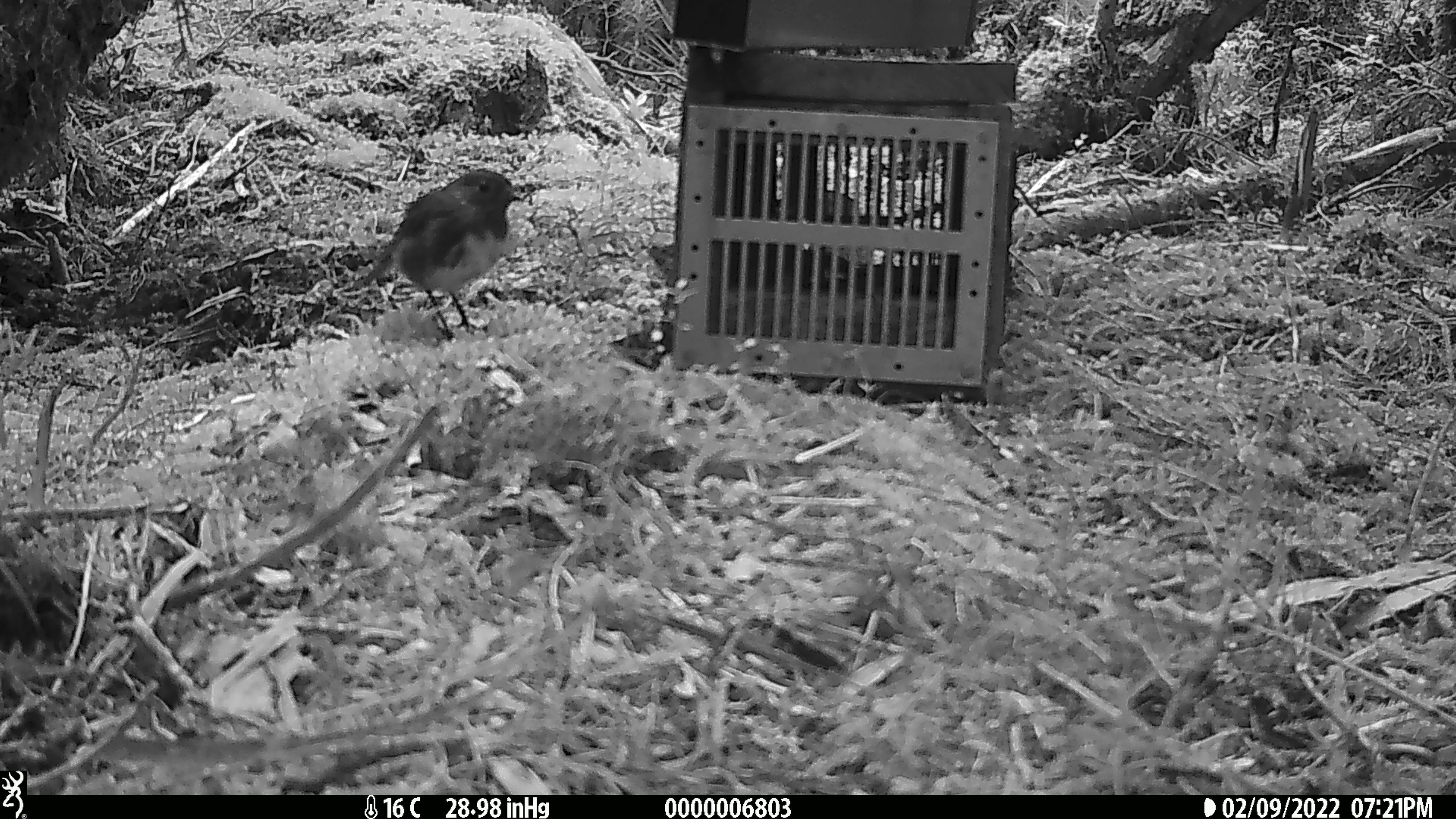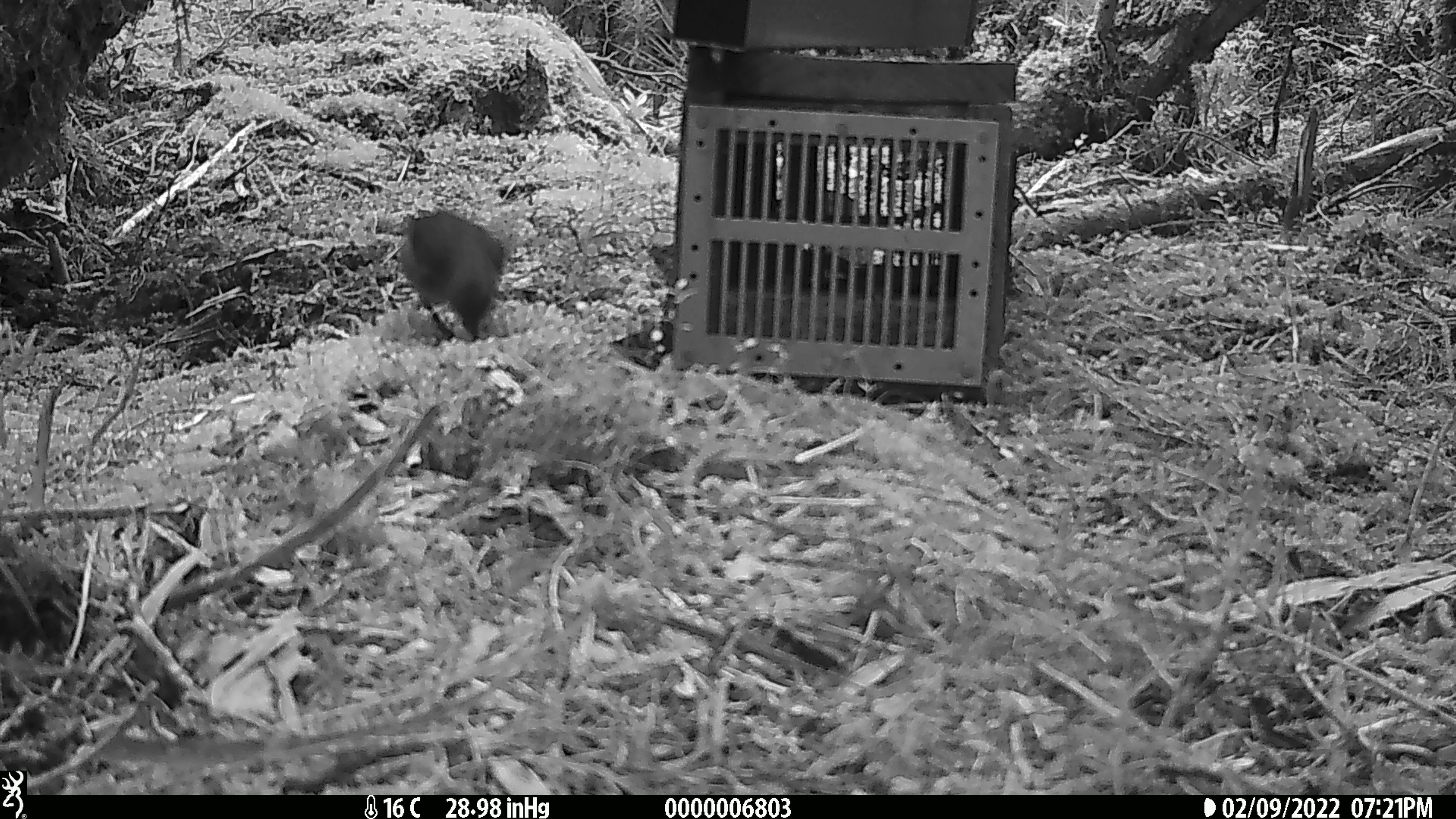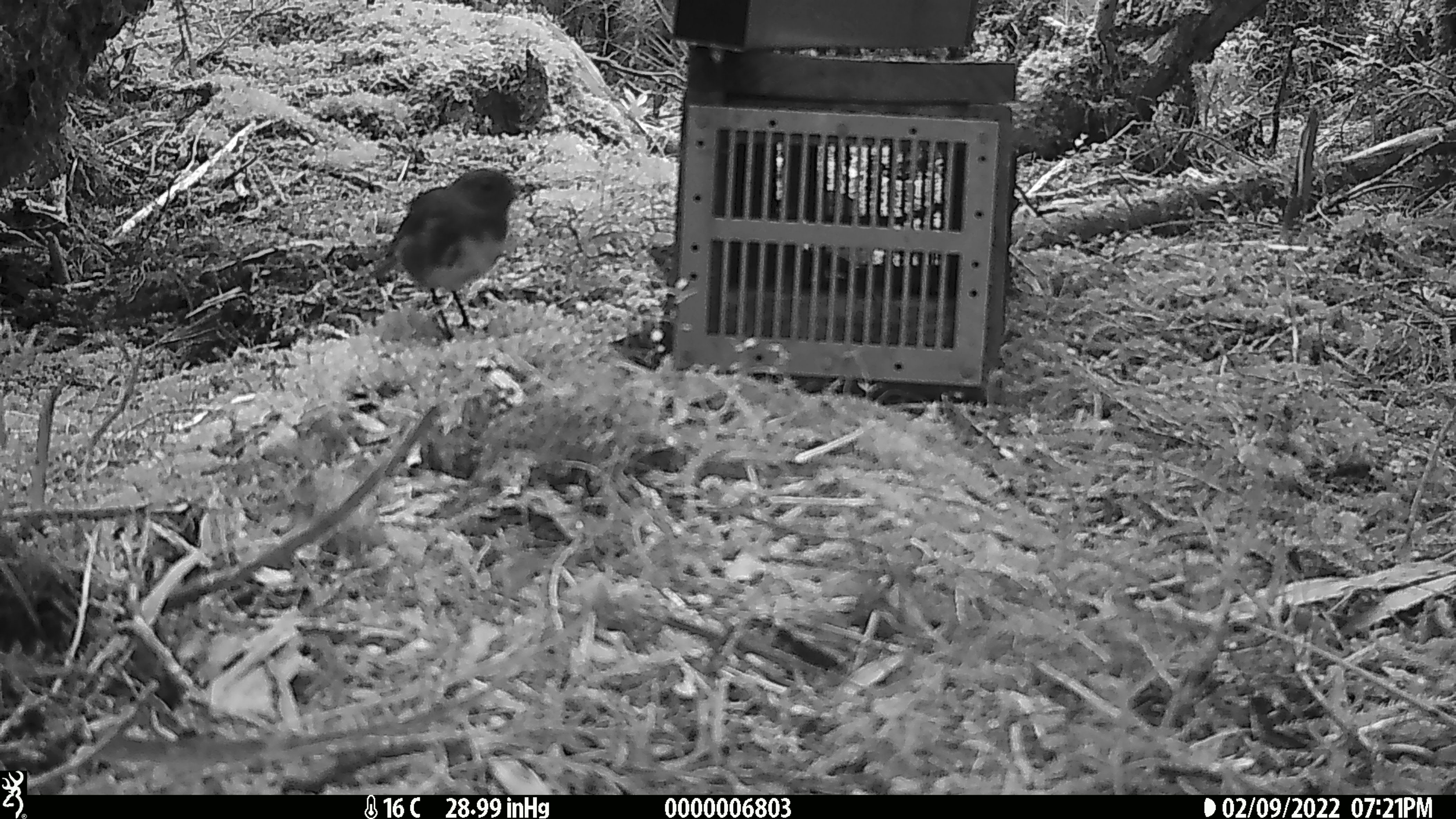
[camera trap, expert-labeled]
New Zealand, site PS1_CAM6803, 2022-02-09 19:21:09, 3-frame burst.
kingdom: Animalia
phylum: Chordata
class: Aves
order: Passeriformes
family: Petroicidae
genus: Petroica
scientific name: Petroica australis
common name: new zealand robin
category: robin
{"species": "robin (new zealand robin) (Petroica australis)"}